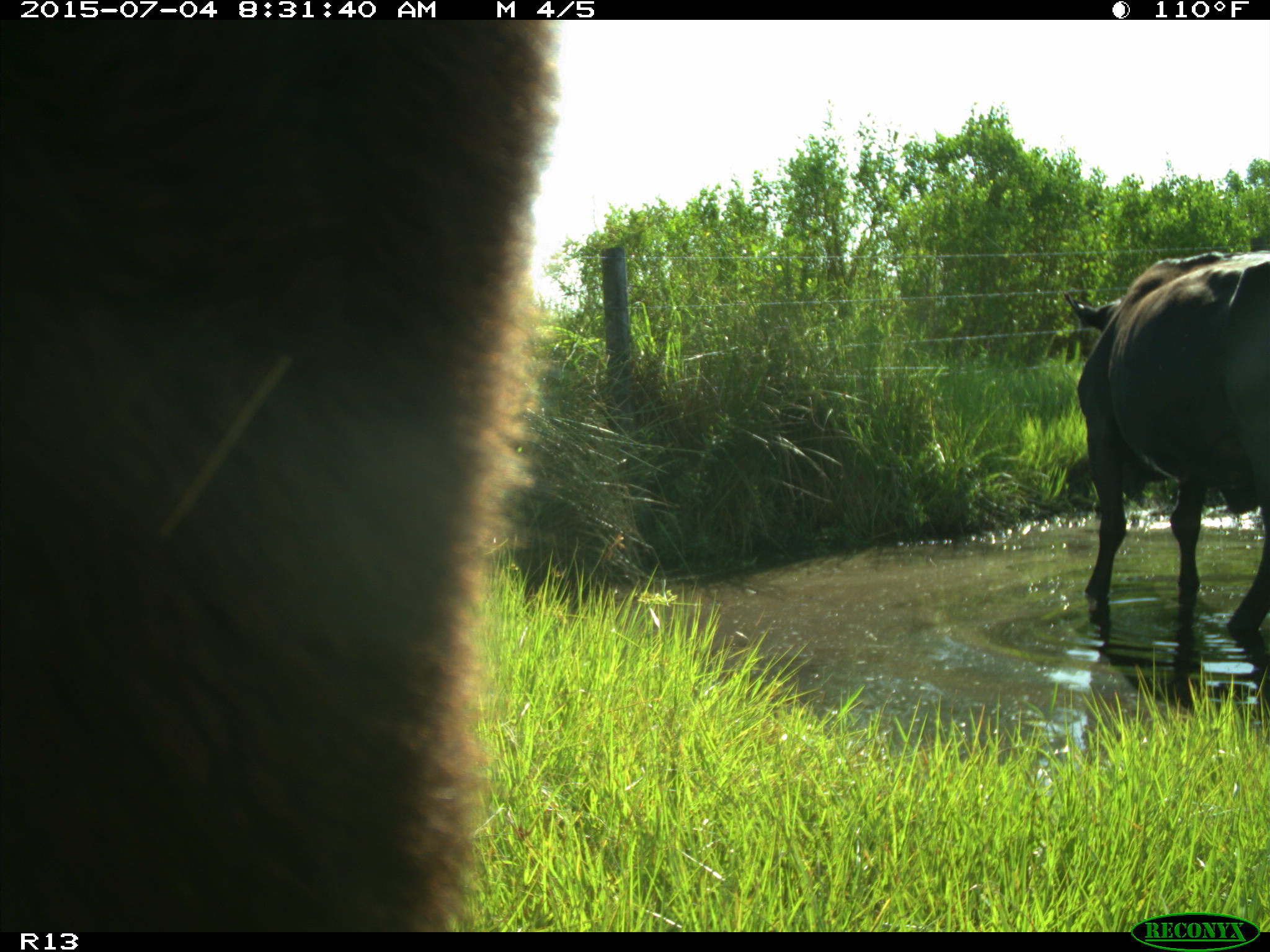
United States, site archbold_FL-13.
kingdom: Animalia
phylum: Chordata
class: Mammalia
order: Artiodactyla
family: Bovidae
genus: Bos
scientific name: Bos taurus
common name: domestic cow